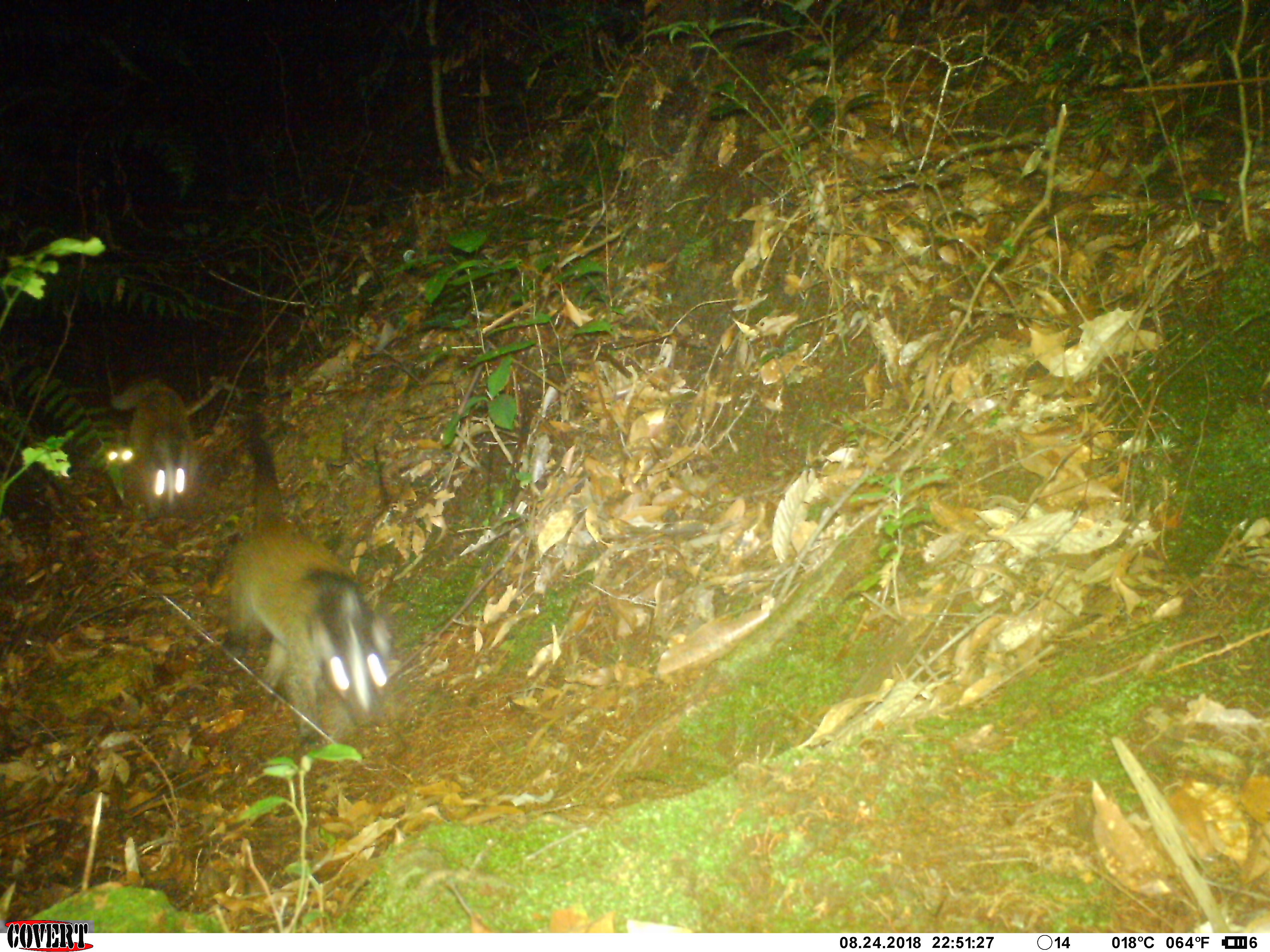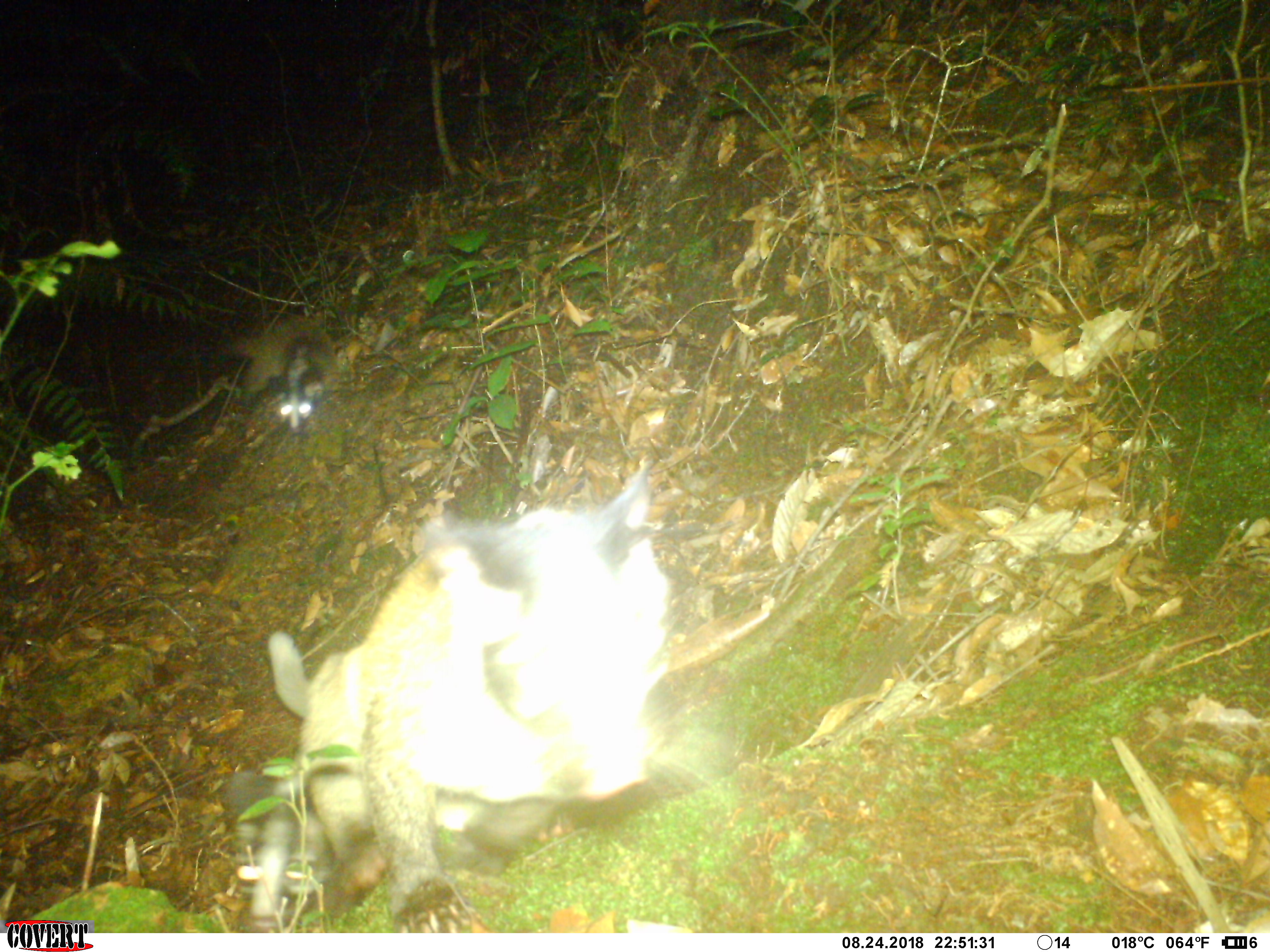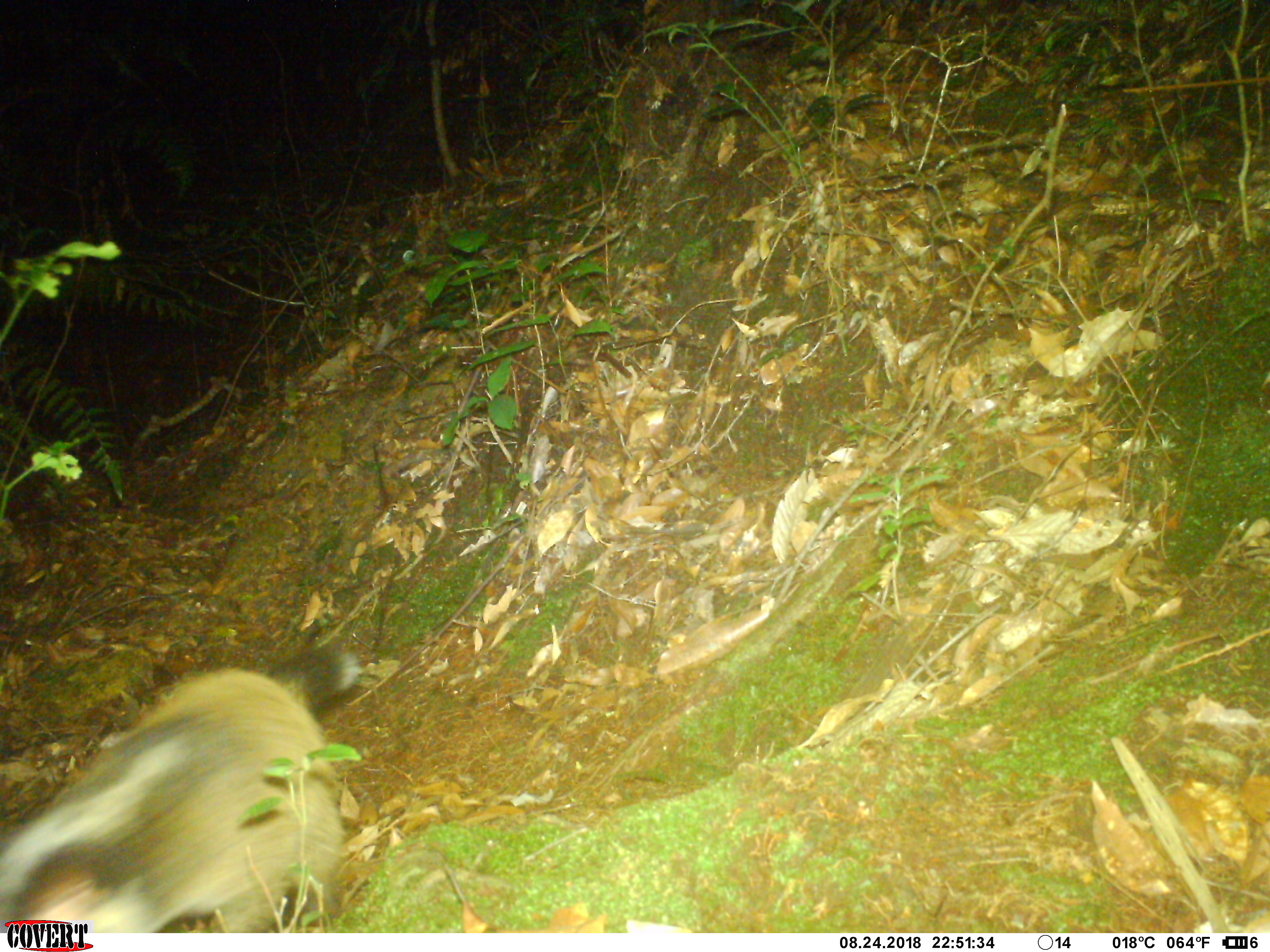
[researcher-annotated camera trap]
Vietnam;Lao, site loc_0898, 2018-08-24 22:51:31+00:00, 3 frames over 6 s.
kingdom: Animalia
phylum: Chordata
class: Mammalia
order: Carnivora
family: Viverridae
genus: Paguma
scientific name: Paguma larvata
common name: masked palm civet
Masked palm civet (Paguma larvata). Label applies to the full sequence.